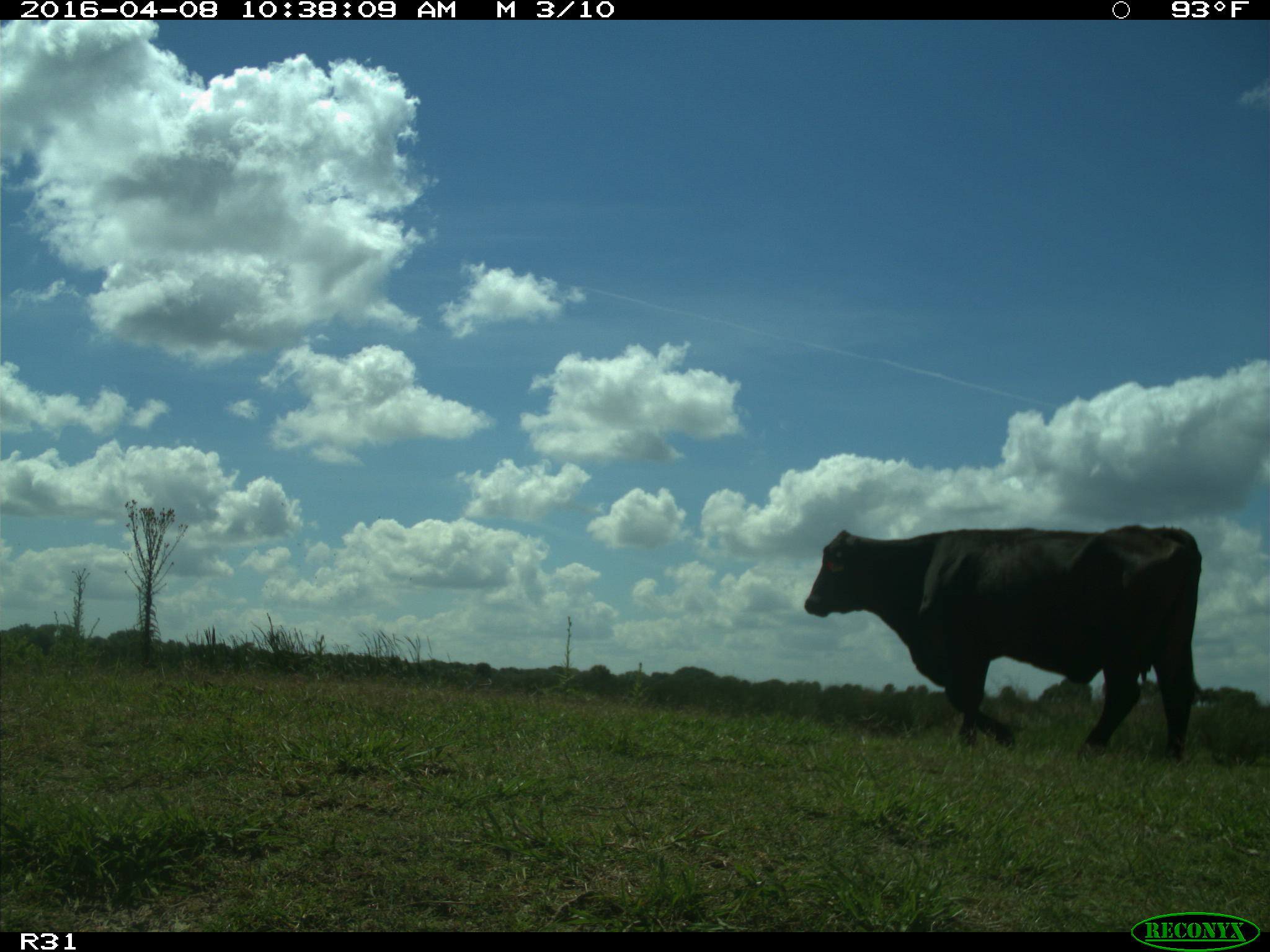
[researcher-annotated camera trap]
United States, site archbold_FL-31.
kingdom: Animalia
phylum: Chordata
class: Mammalia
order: Artiodactyla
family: Bovidae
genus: Bos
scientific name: Bos taurus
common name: domestic cow